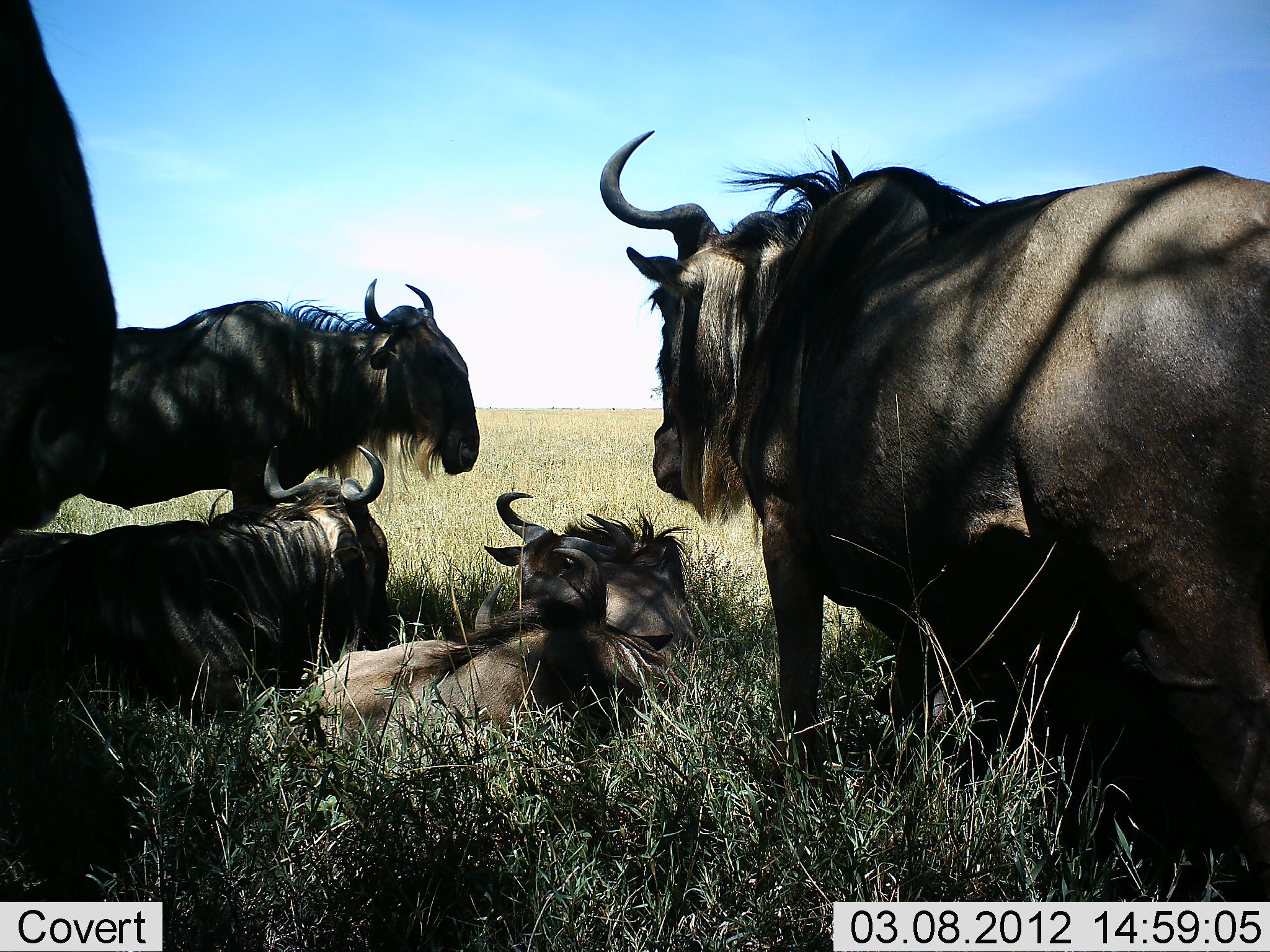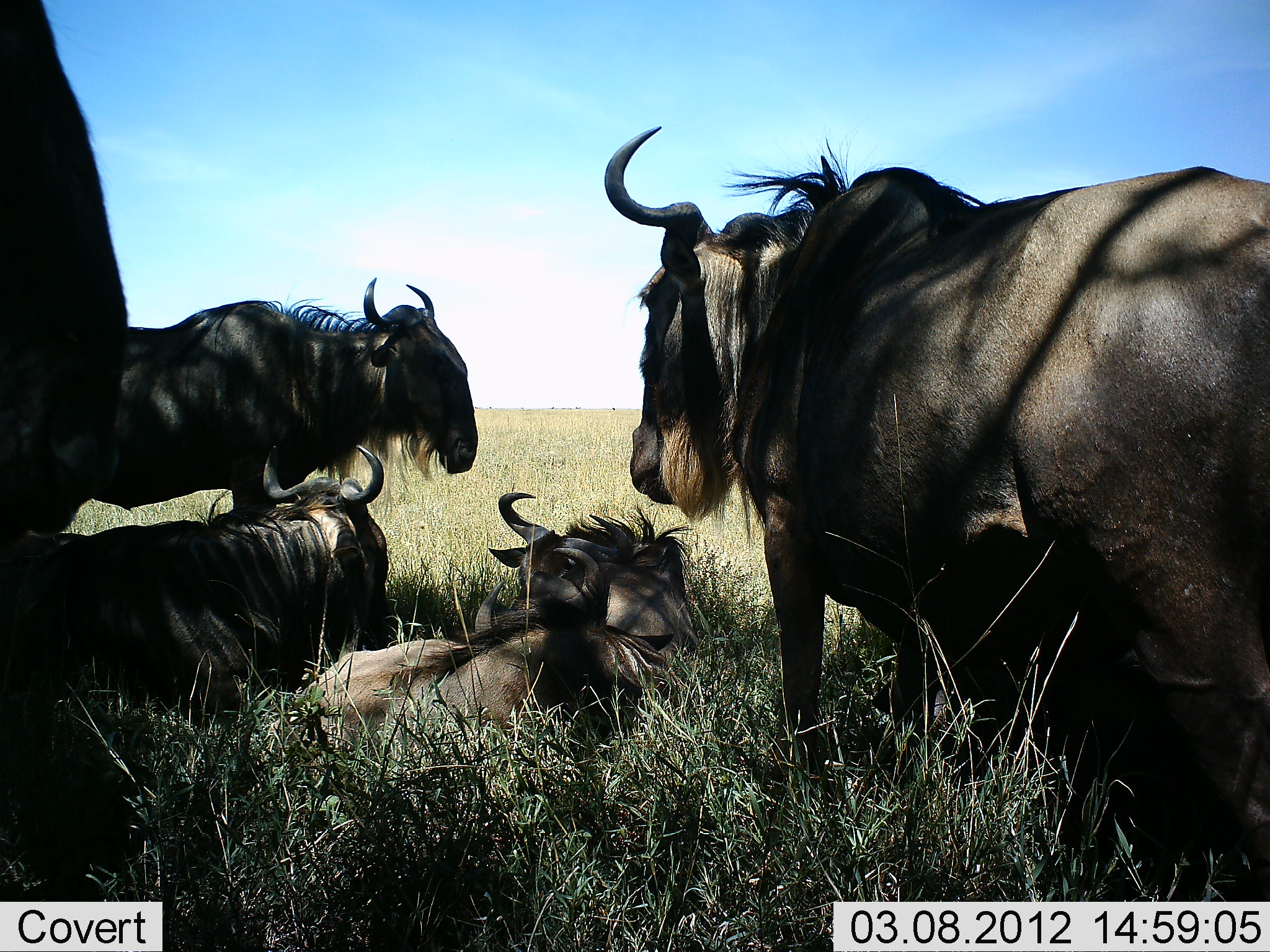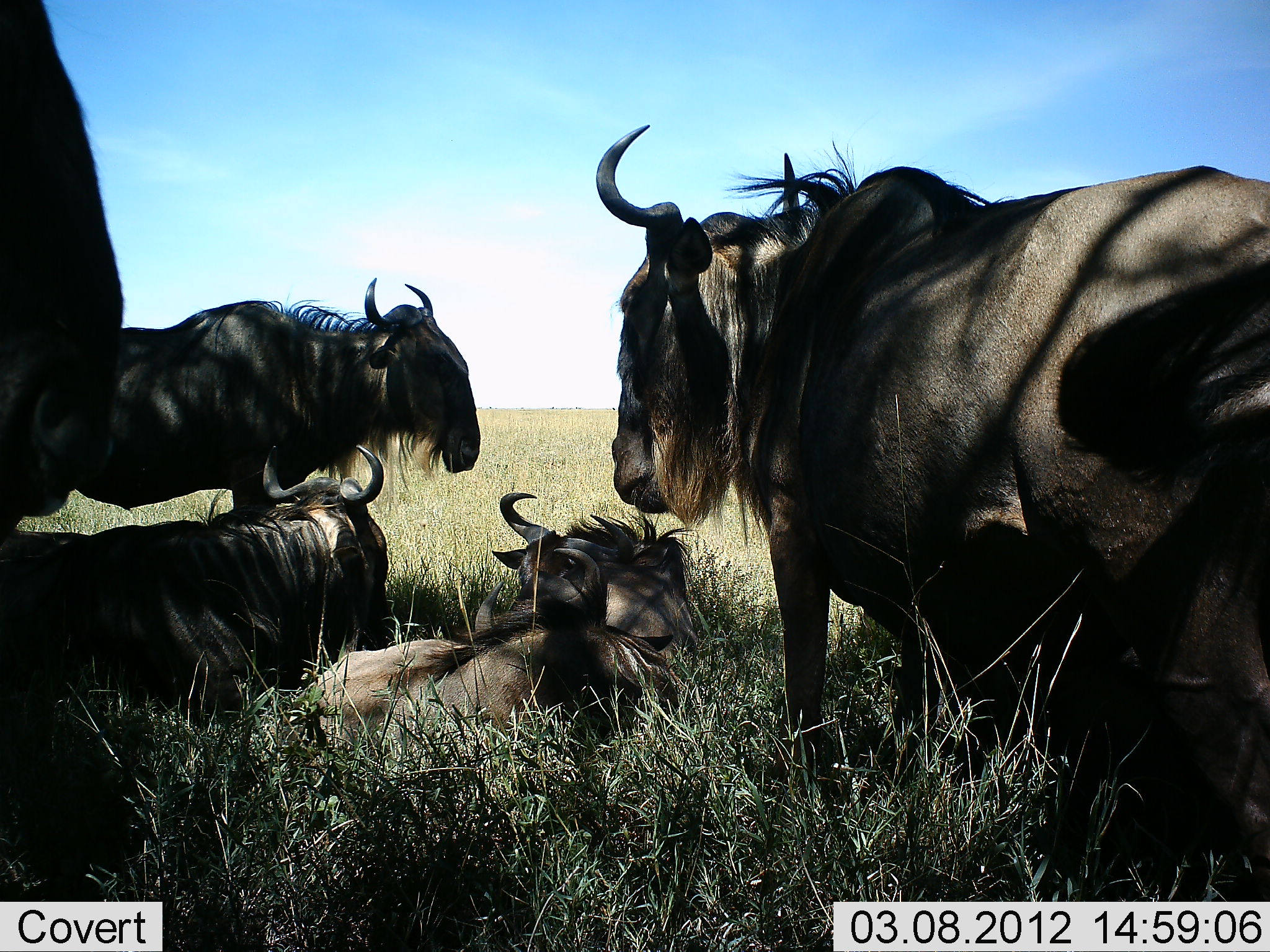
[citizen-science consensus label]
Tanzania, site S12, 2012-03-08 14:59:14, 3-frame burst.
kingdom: Animalia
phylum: Chordata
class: Mammalia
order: Artiodactyla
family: Bovidae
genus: Connochaetes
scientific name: Connochaetes taurinus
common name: blue wildebeest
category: wildebeest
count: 6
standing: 83%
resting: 100%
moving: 0%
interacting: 6%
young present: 0%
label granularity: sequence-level